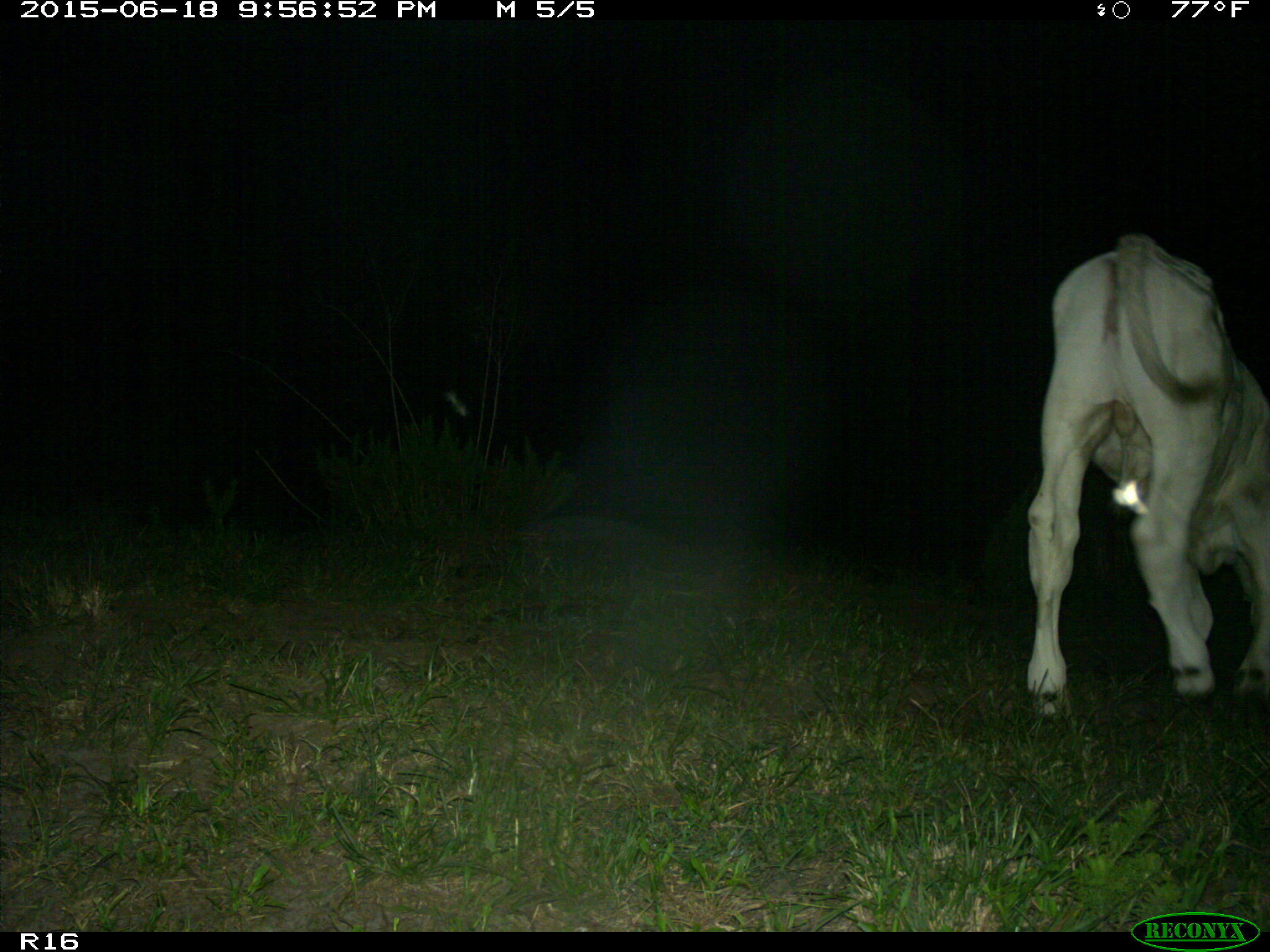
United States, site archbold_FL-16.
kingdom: Animalia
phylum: Chordata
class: Mammalia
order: Artiodactyla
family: Bovidae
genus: Bos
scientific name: Bos taurus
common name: domestic cow